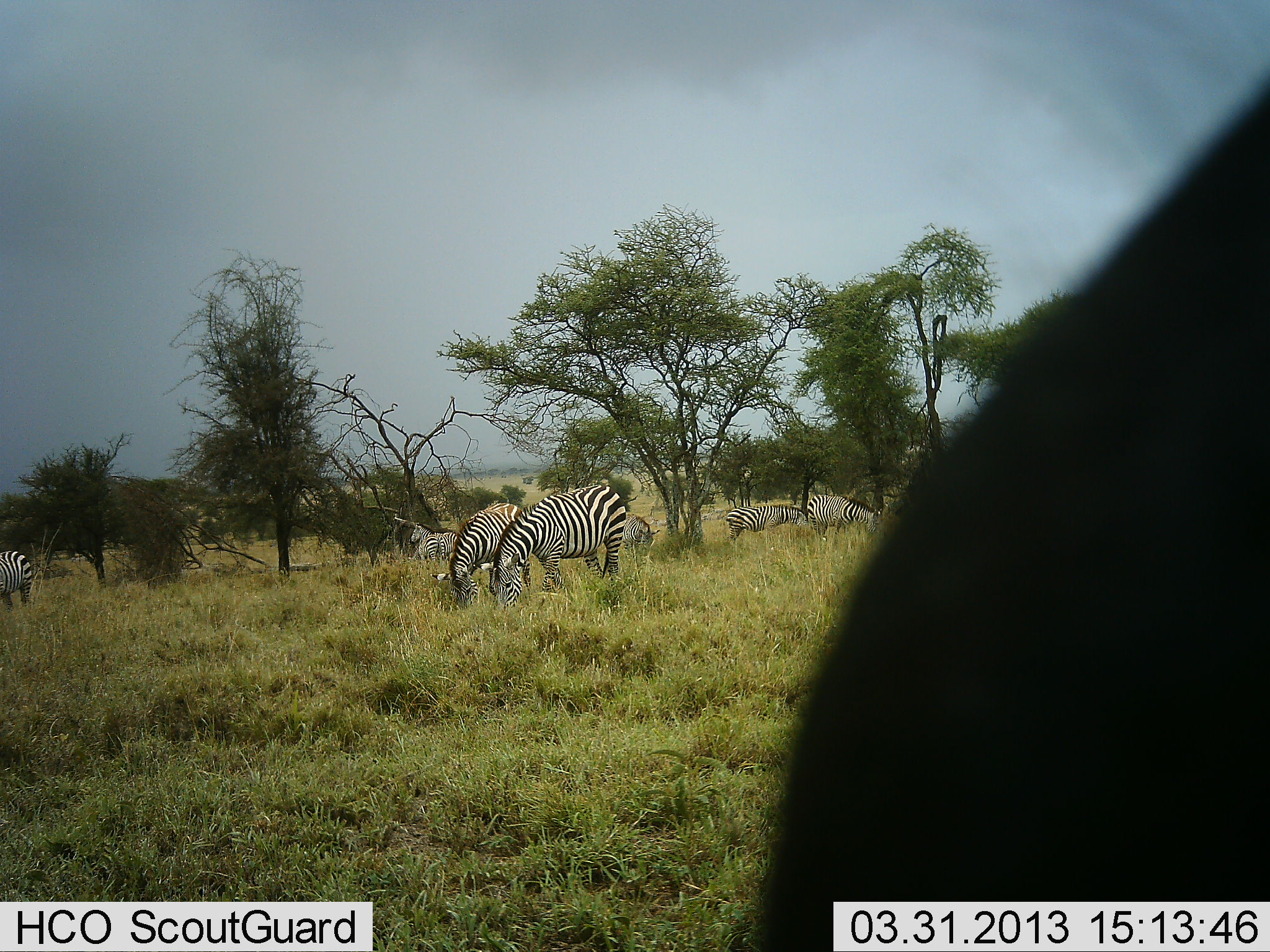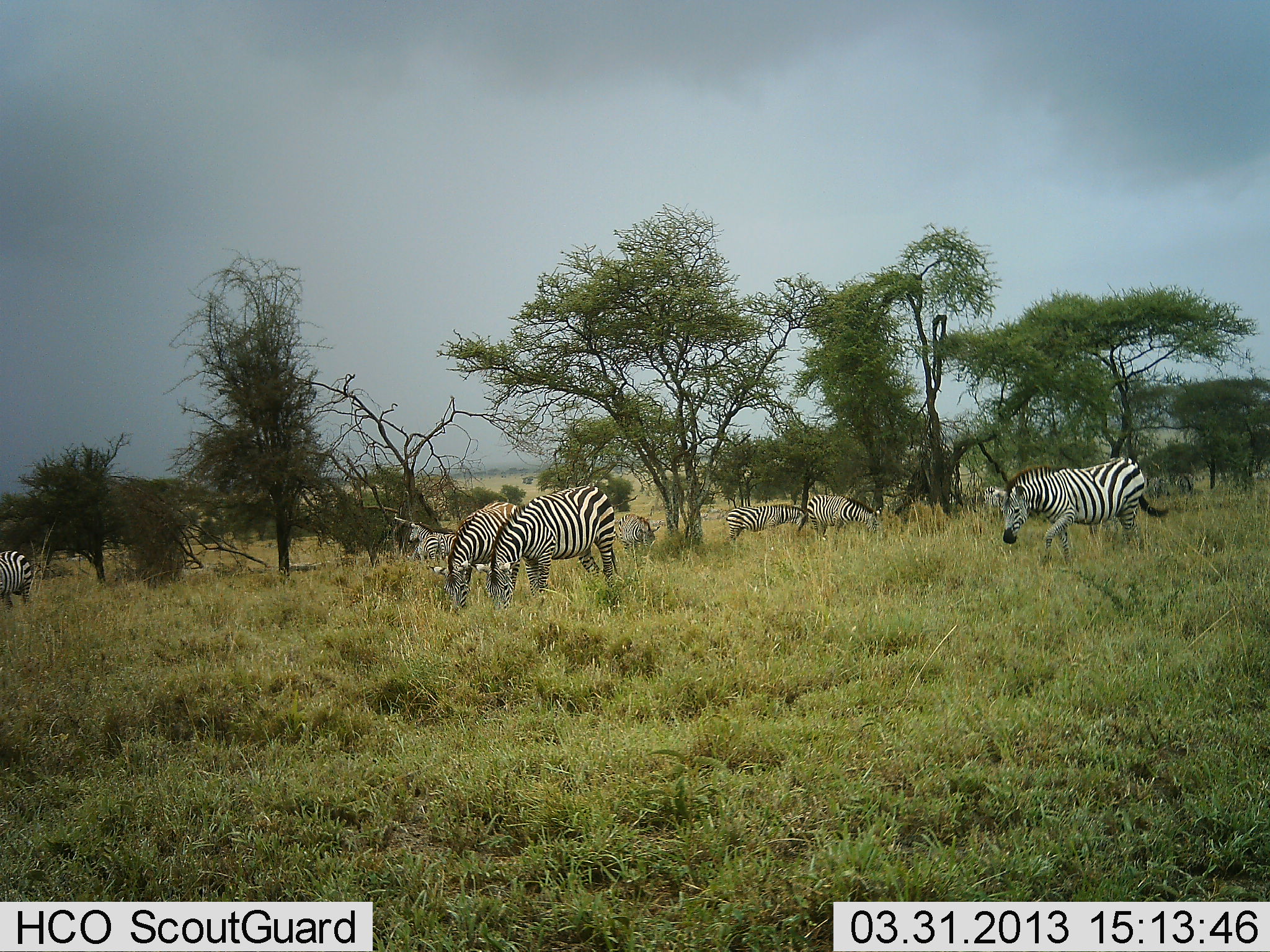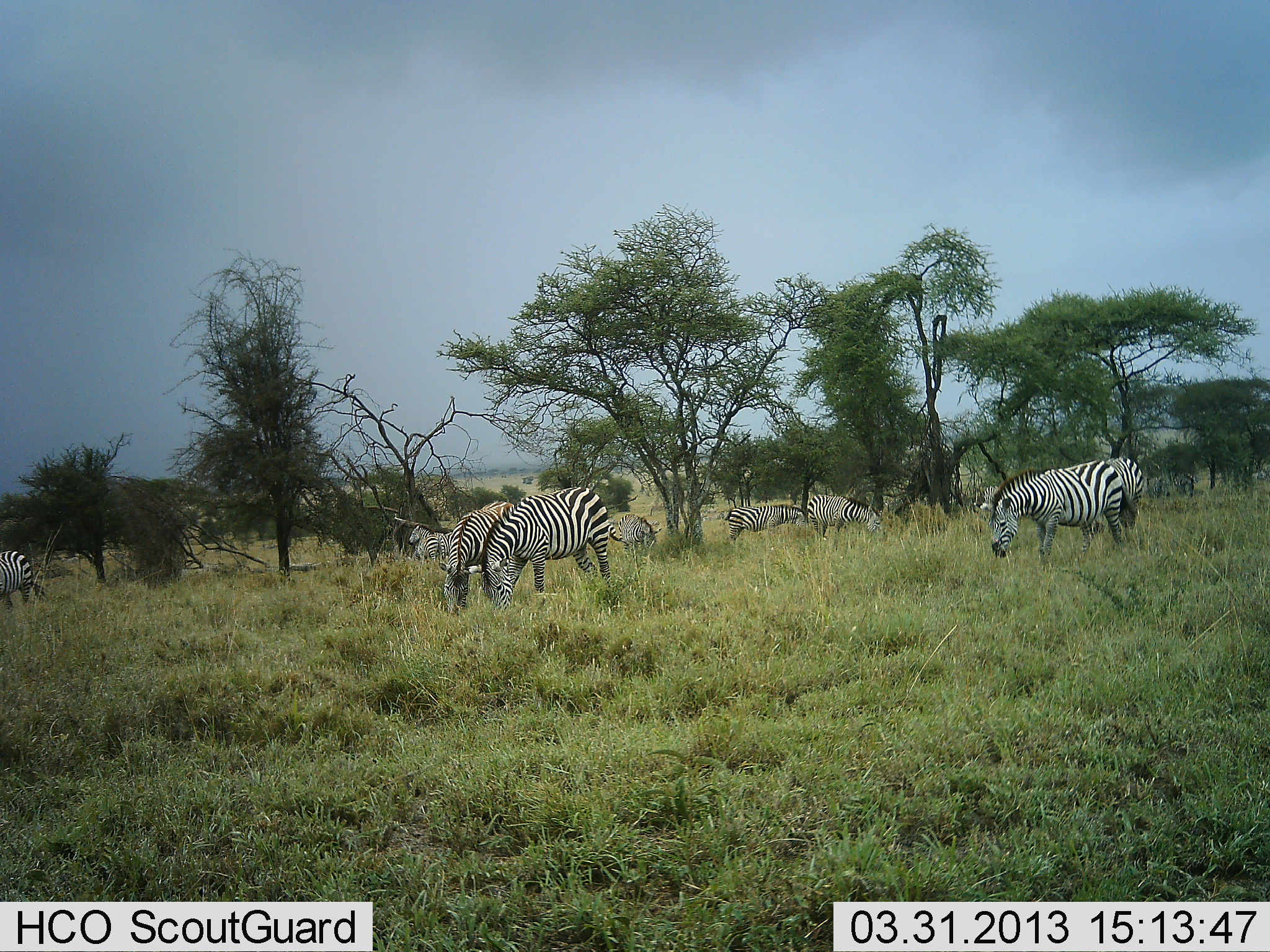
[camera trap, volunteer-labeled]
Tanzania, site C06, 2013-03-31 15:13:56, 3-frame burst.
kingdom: Animalia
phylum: Chordata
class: Mammalia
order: Perissodactyla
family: Equidae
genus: Equus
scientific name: Equus quagga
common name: plains zebra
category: zebra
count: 9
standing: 33%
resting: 0%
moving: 38%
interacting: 0%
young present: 0%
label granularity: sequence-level